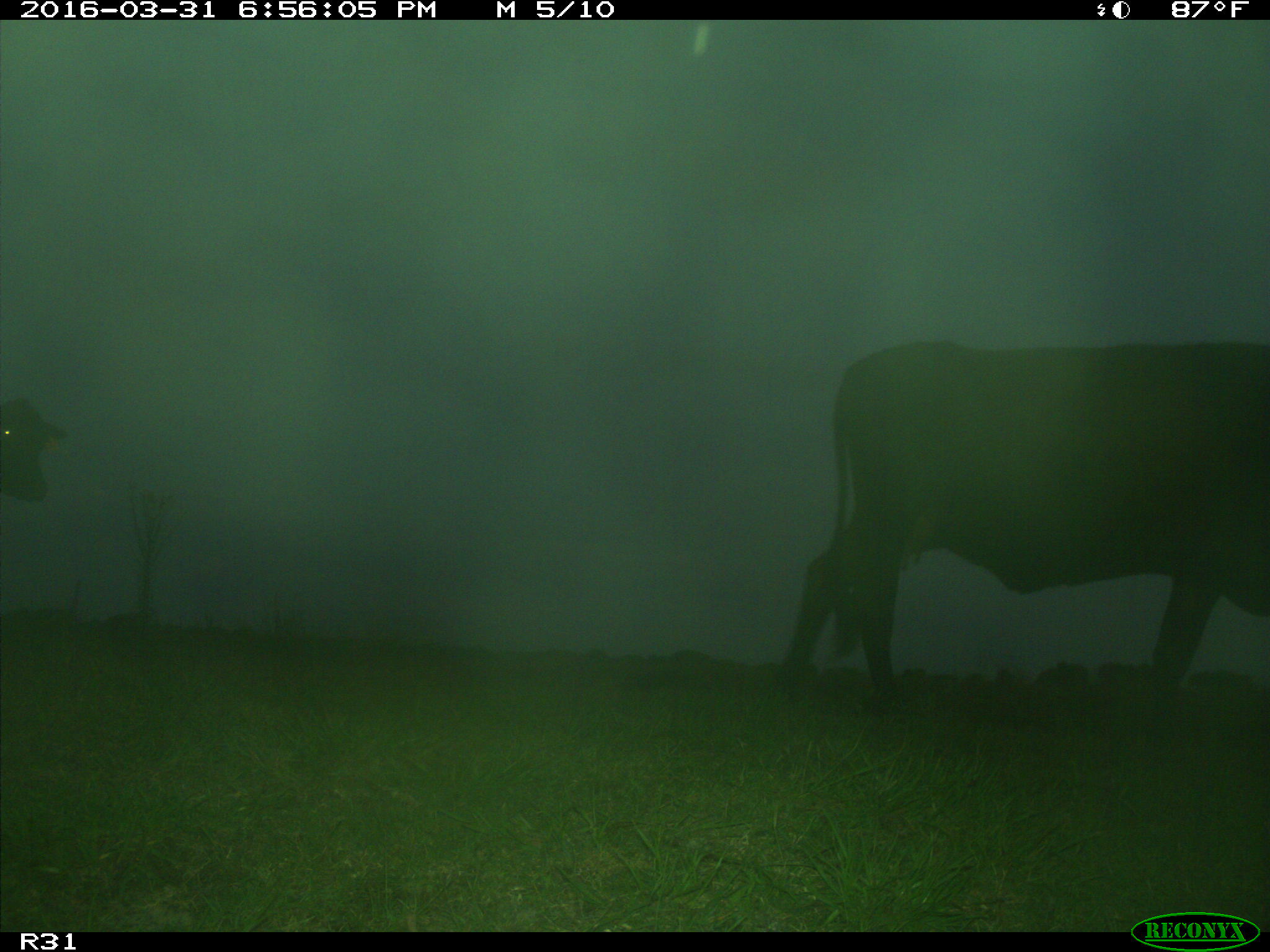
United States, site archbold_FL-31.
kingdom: Animalia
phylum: Chordata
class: Mammalia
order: Artiodactyla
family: Bovidae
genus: Bos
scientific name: Bos taurus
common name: domestic cow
Bos taurus (domestic cow).